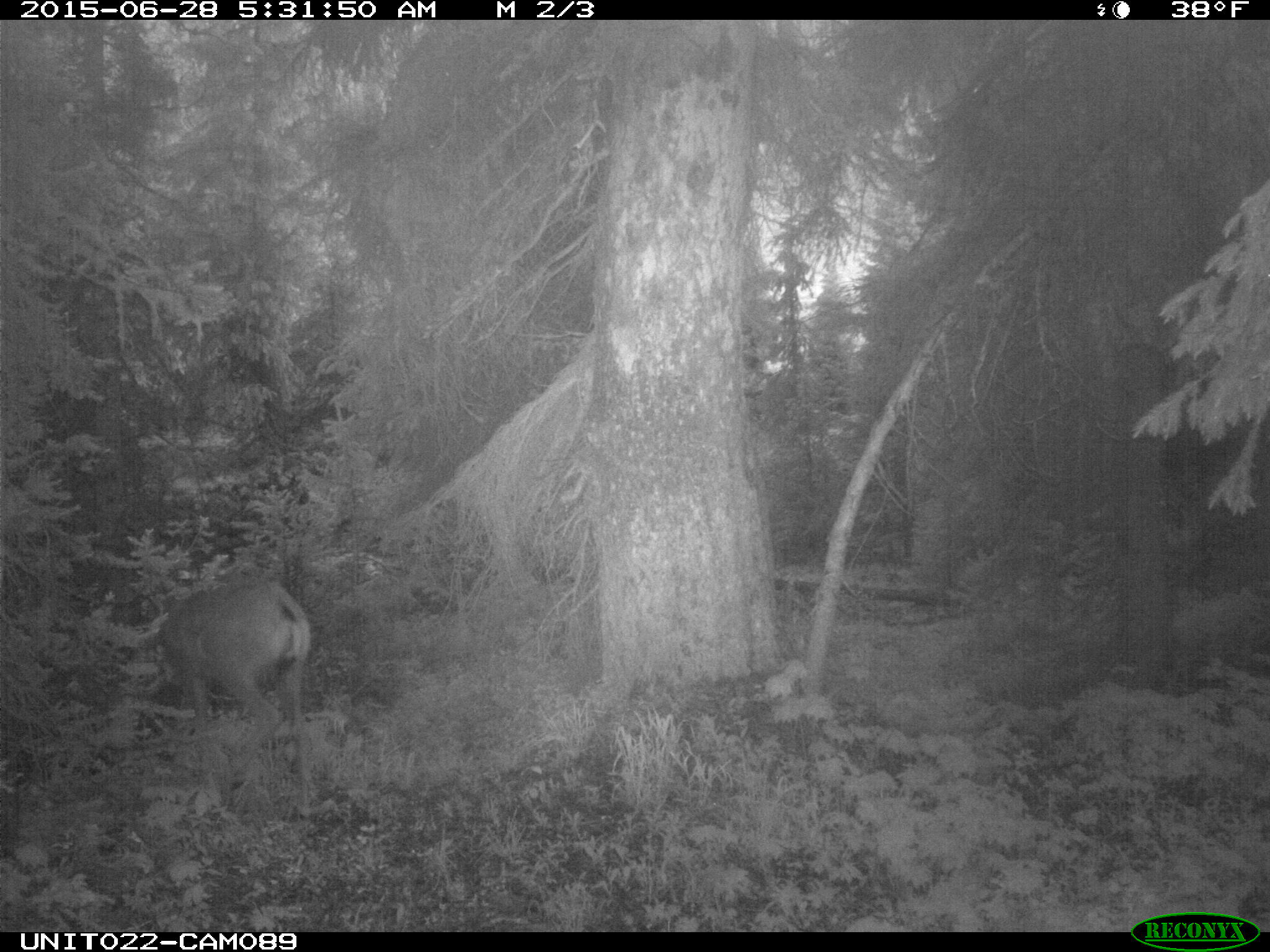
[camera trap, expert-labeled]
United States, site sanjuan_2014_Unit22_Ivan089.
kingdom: Animalia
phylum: Chordata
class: Mammalia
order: Artiodactyla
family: Cervidae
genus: Odocoileus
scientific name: Odocoileus hemionus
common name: mule deer